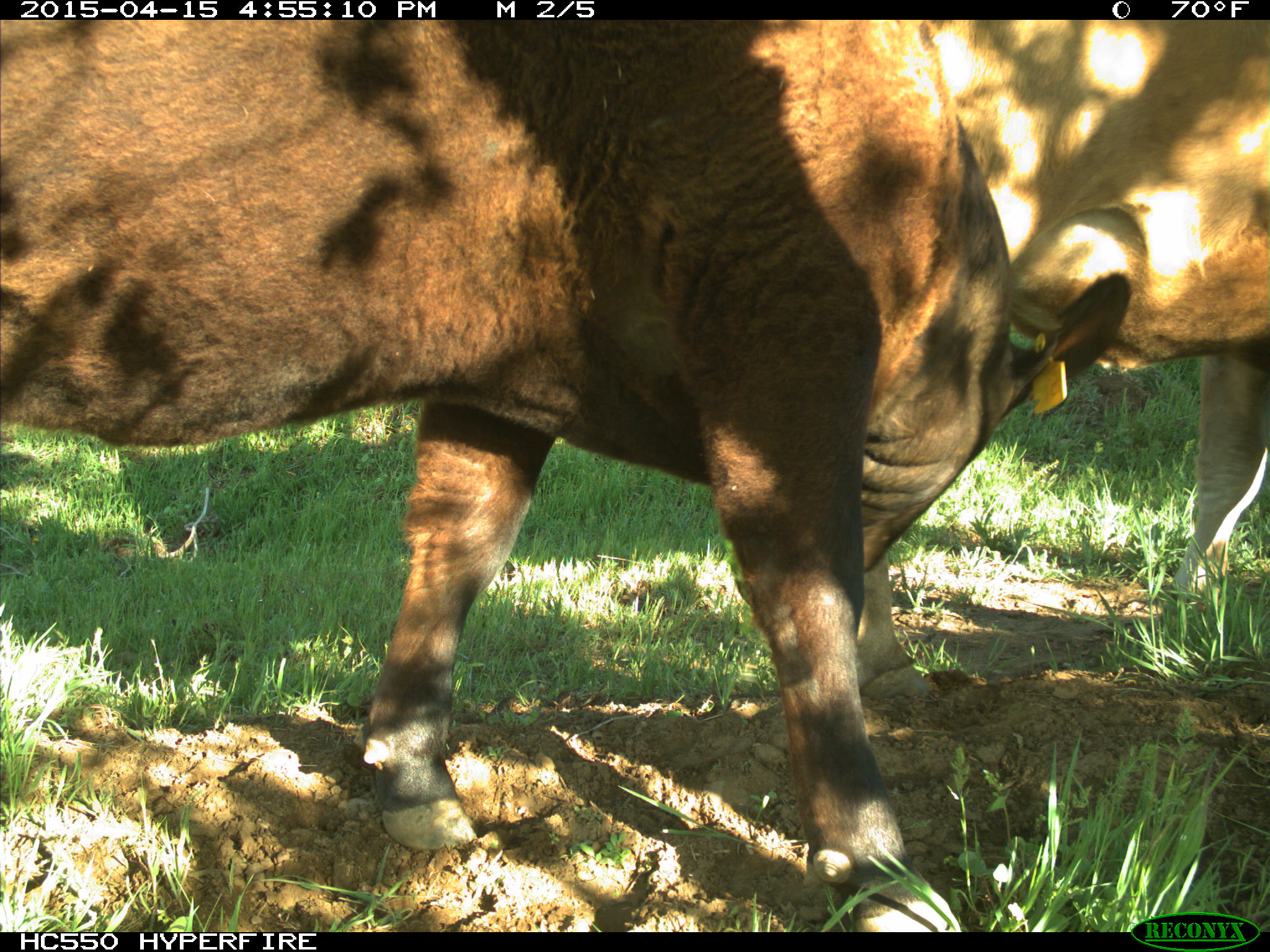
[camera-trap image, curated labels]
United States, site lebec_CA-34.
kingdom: Animalia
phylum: Chordata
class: Mammalia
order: Artiodactyla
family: Bovidae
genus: Bos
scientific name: Bos taurus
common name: domestic cow